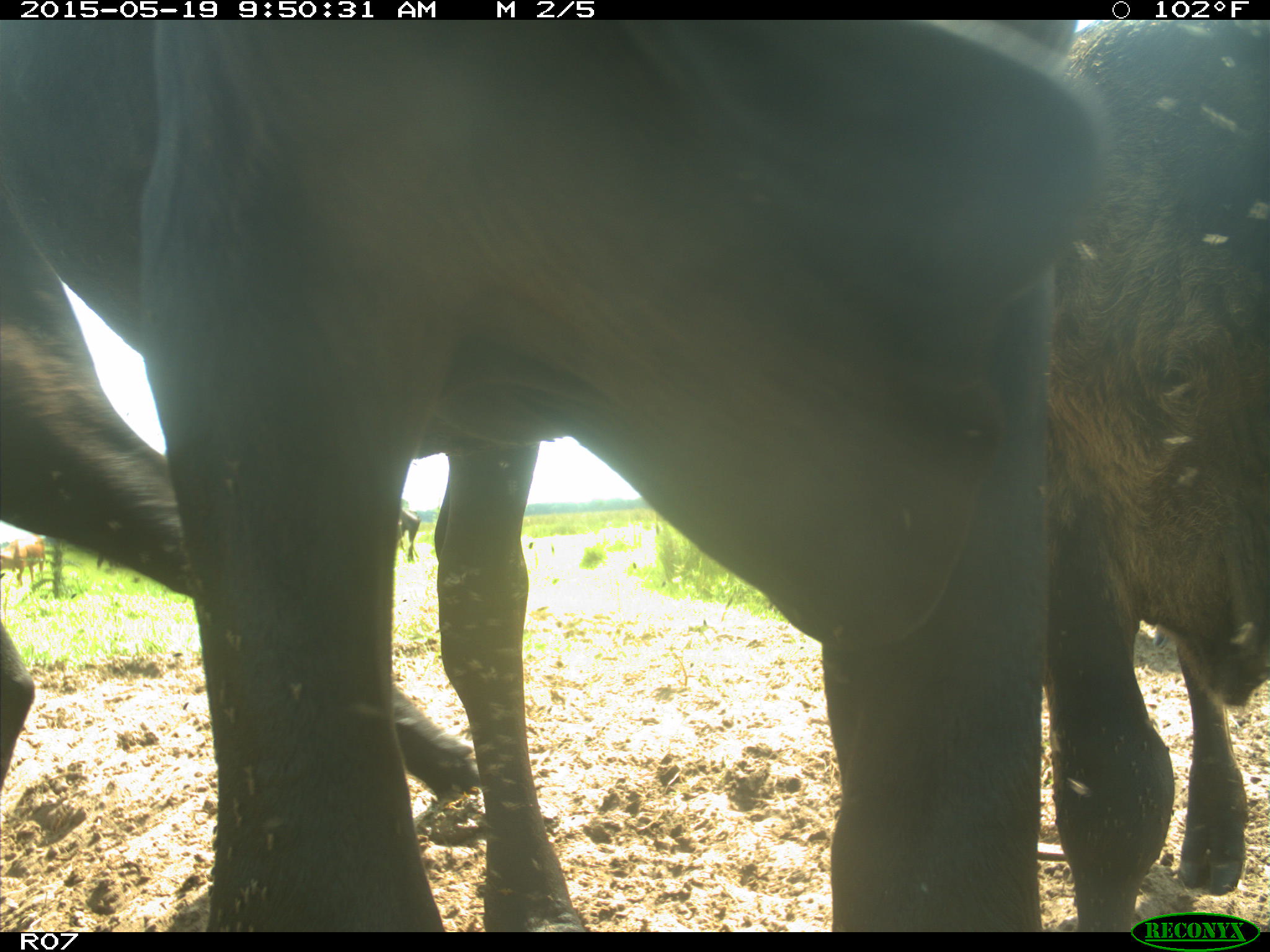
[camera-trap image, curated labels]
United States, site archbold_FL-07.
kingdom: Animalia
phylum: Chordata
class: Mammalia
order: Artiodactyla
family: Bovidae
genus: Bos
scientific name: Bos taurus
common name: domestic cow